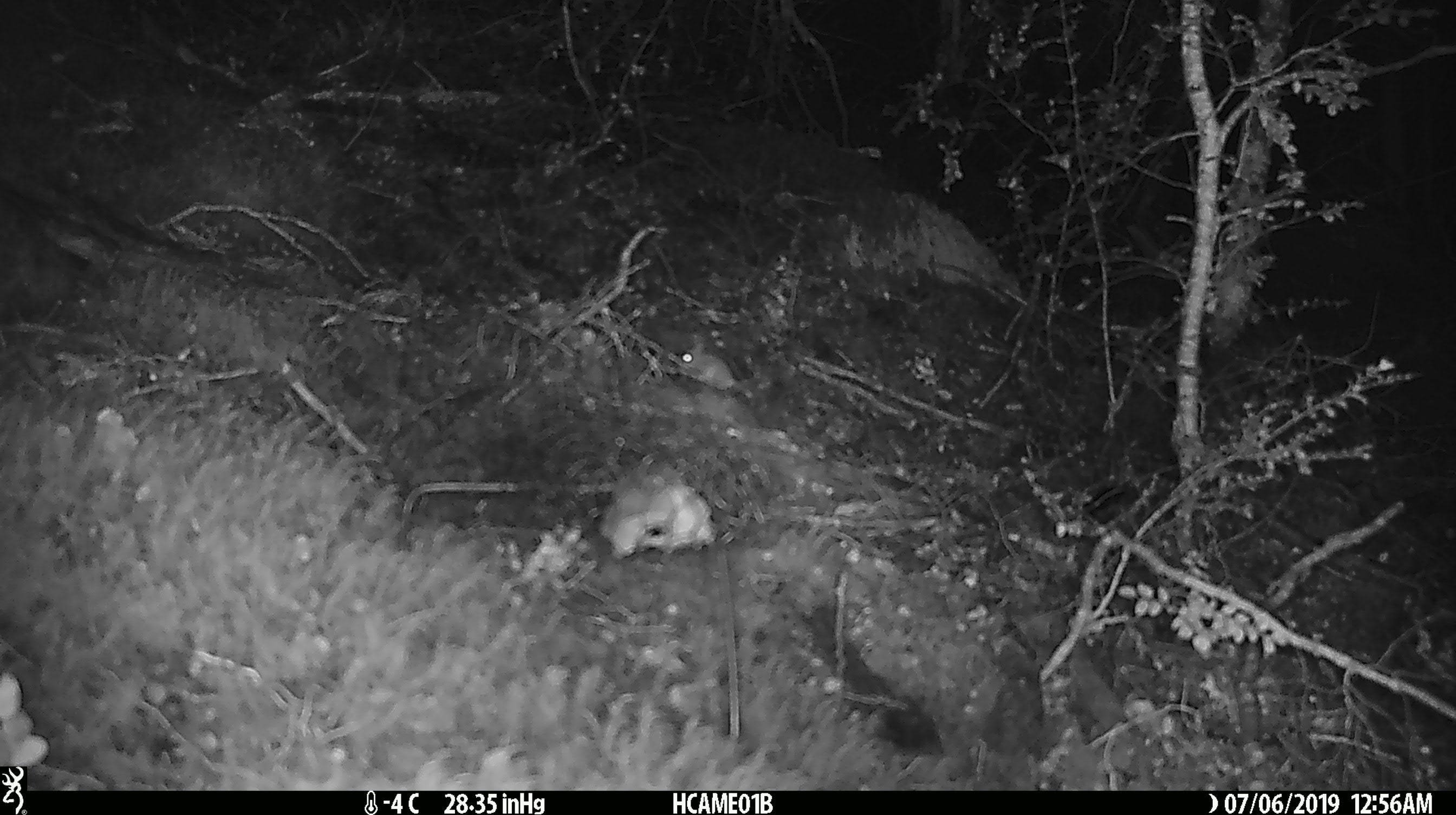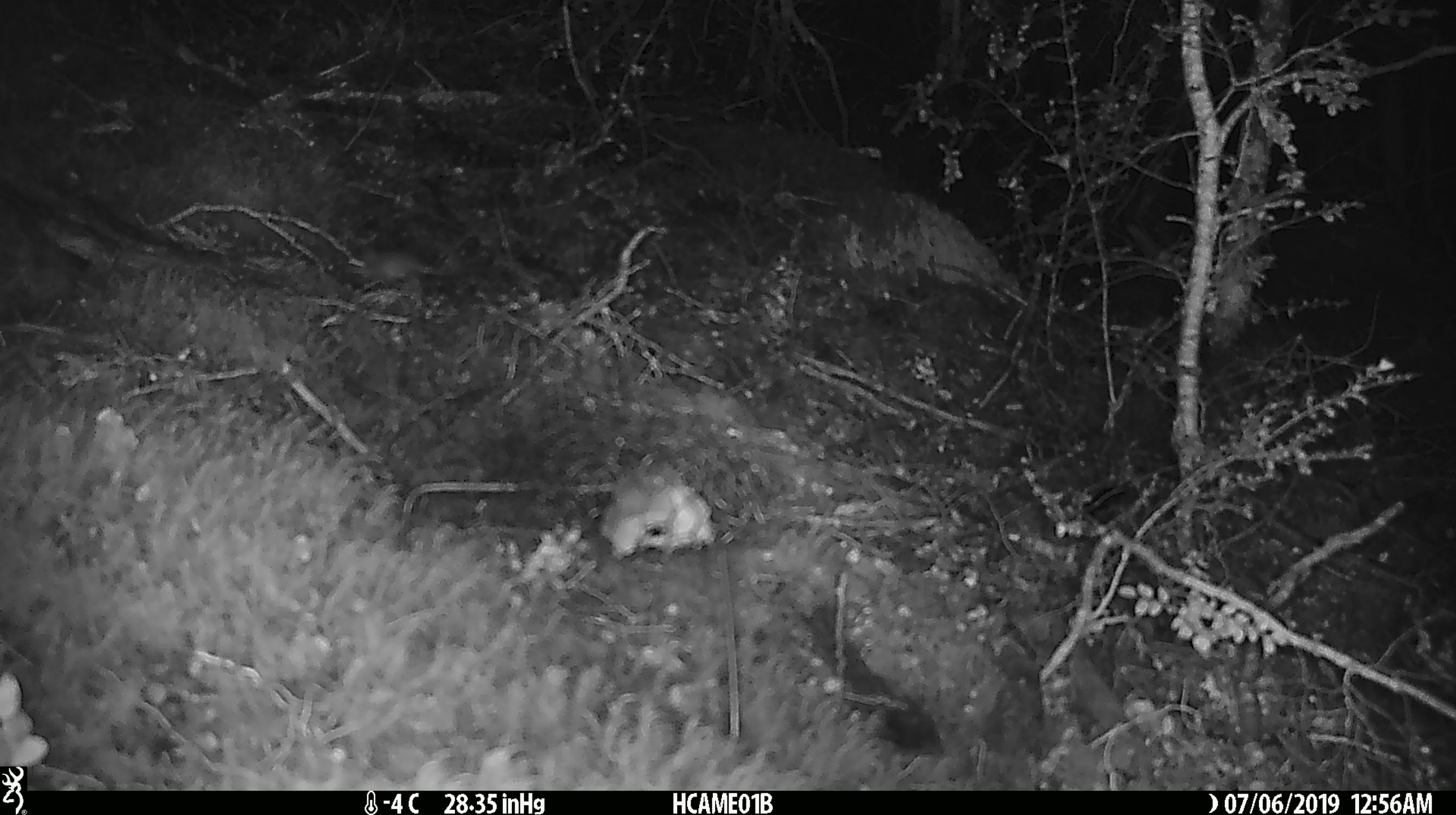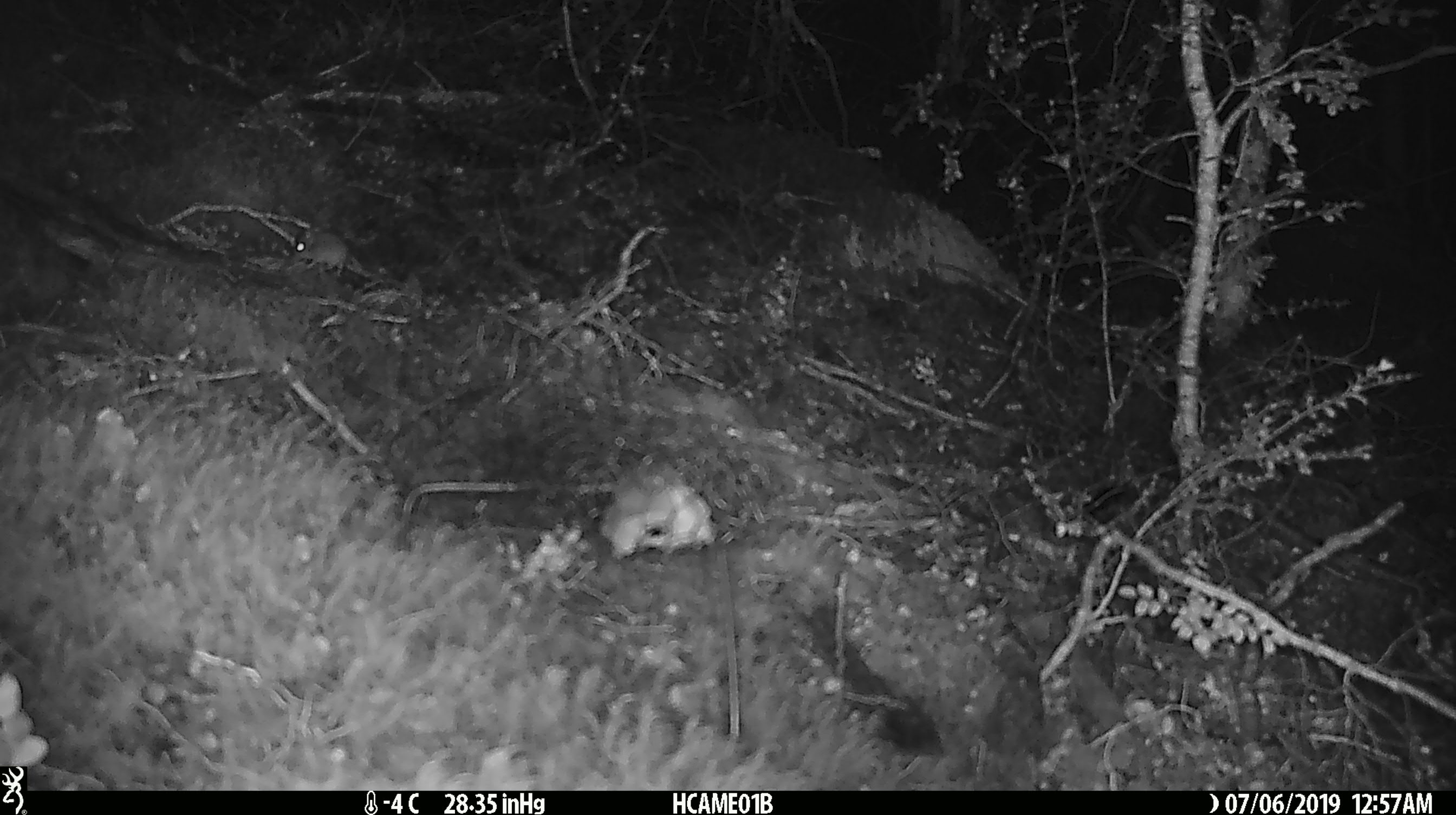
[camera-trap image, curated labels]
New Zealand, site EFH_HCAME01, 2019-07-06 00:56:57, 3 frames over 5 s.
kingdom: Animalia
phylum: Chordata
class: Mammalia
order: Rodentia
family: Muridae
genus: Mus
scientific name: Mus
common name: mouse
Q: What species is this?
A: Mouse (Mus).